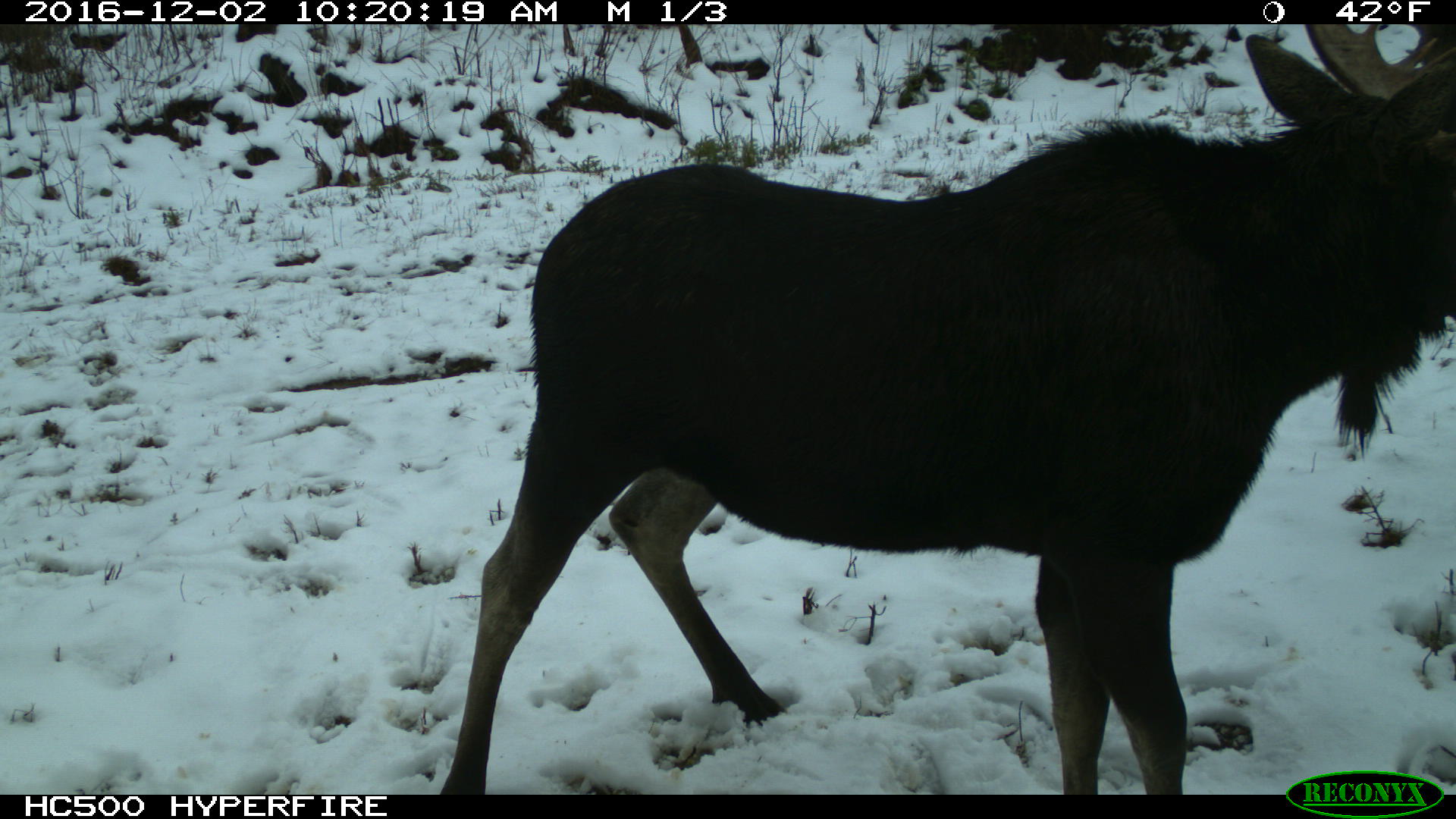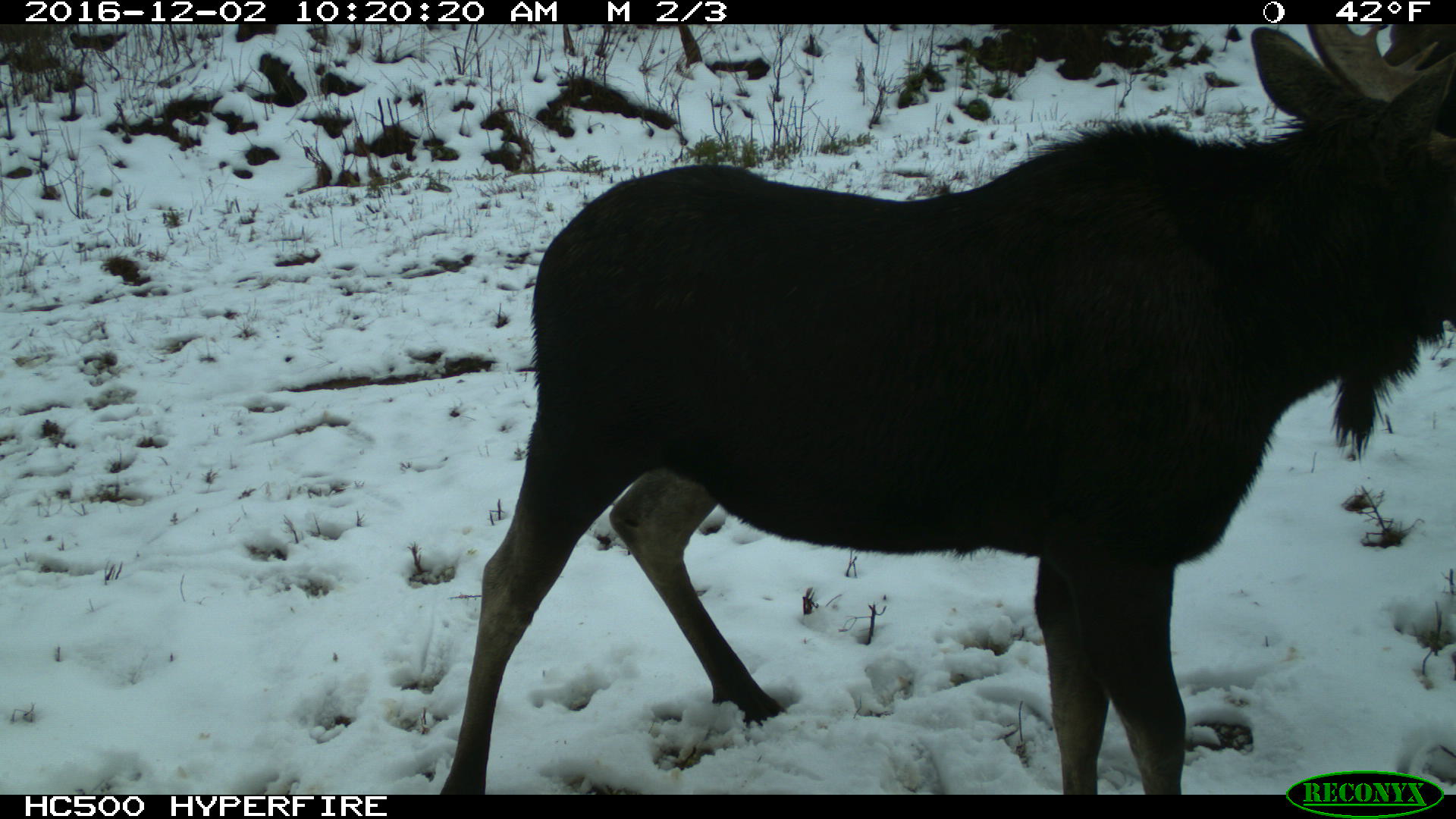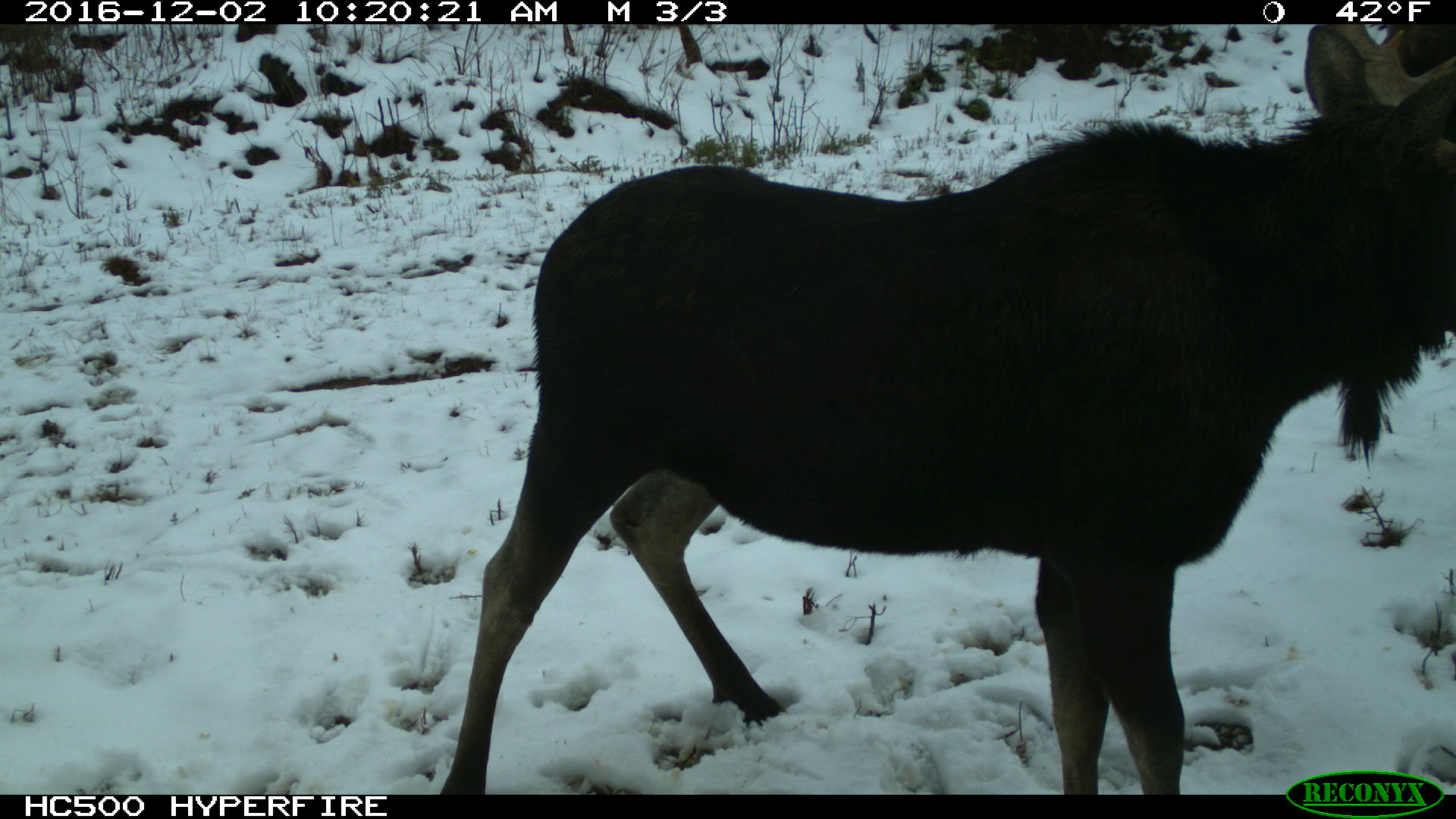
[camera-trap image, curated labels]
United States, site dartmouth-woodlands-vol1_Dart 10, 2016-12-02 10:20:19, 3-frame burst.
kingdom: Animalia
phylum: Chordata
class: Mammalia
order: Artiodactyla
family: Cervidae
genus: Alces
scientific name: Alces alces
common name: moose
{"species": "moose (Alces alces)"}